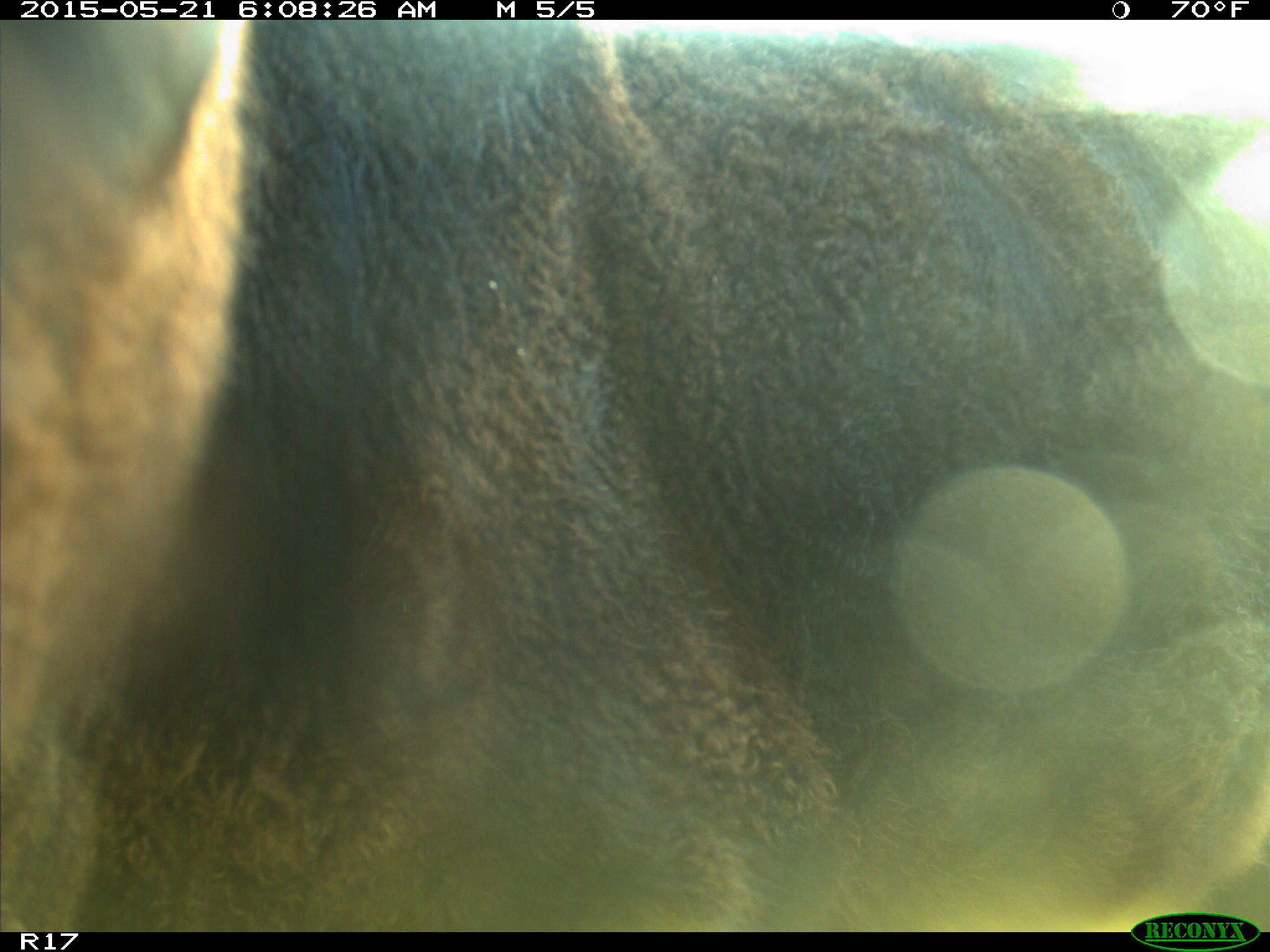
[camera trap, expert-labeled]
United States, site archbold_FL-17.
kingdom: Animalia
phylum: Chordata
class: Mammalia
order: Artiodactyla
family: Bovidae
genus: Bos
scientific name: Bos taurus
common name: domestic cow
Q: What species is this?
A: Bos taurus (domestic cow).